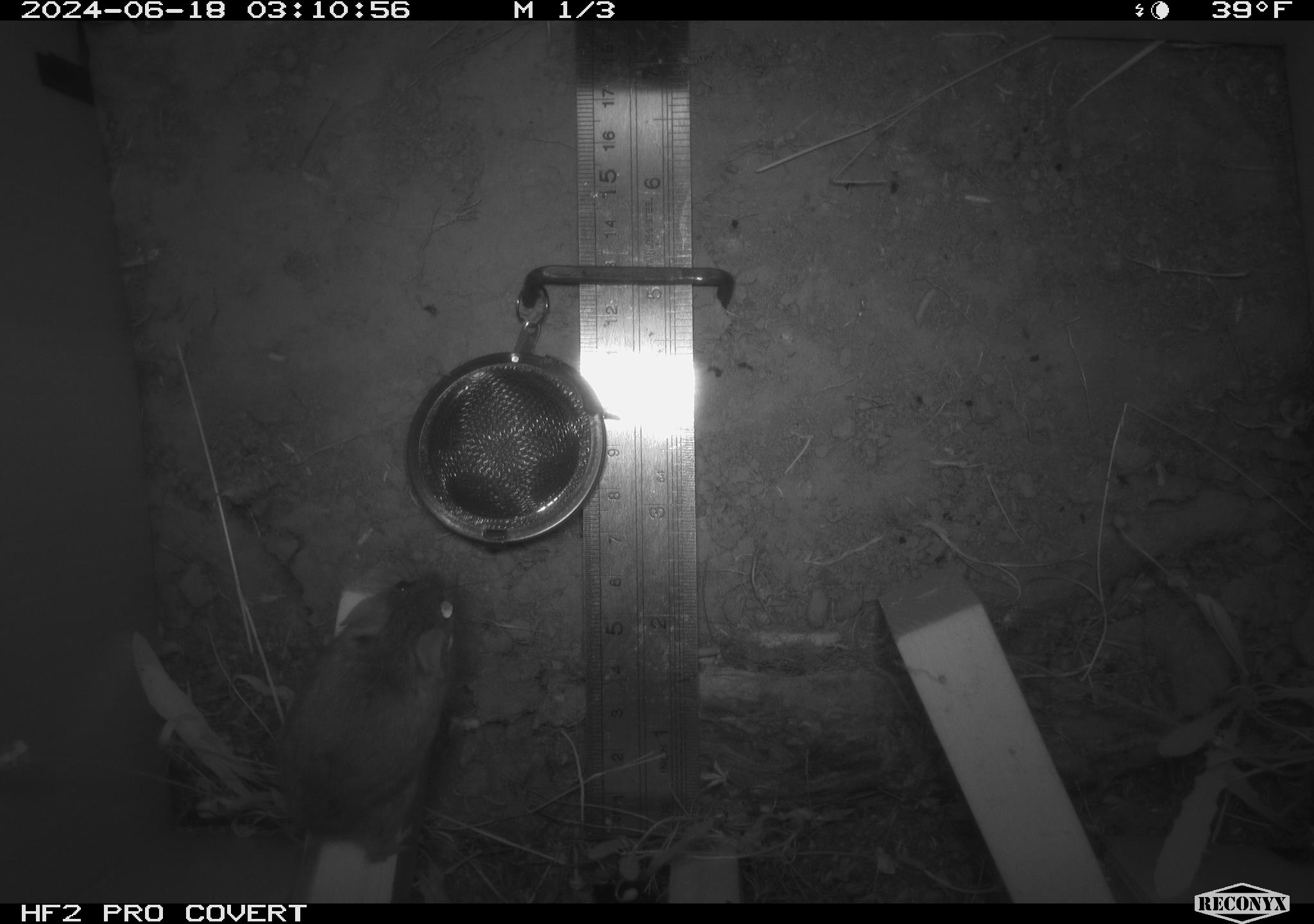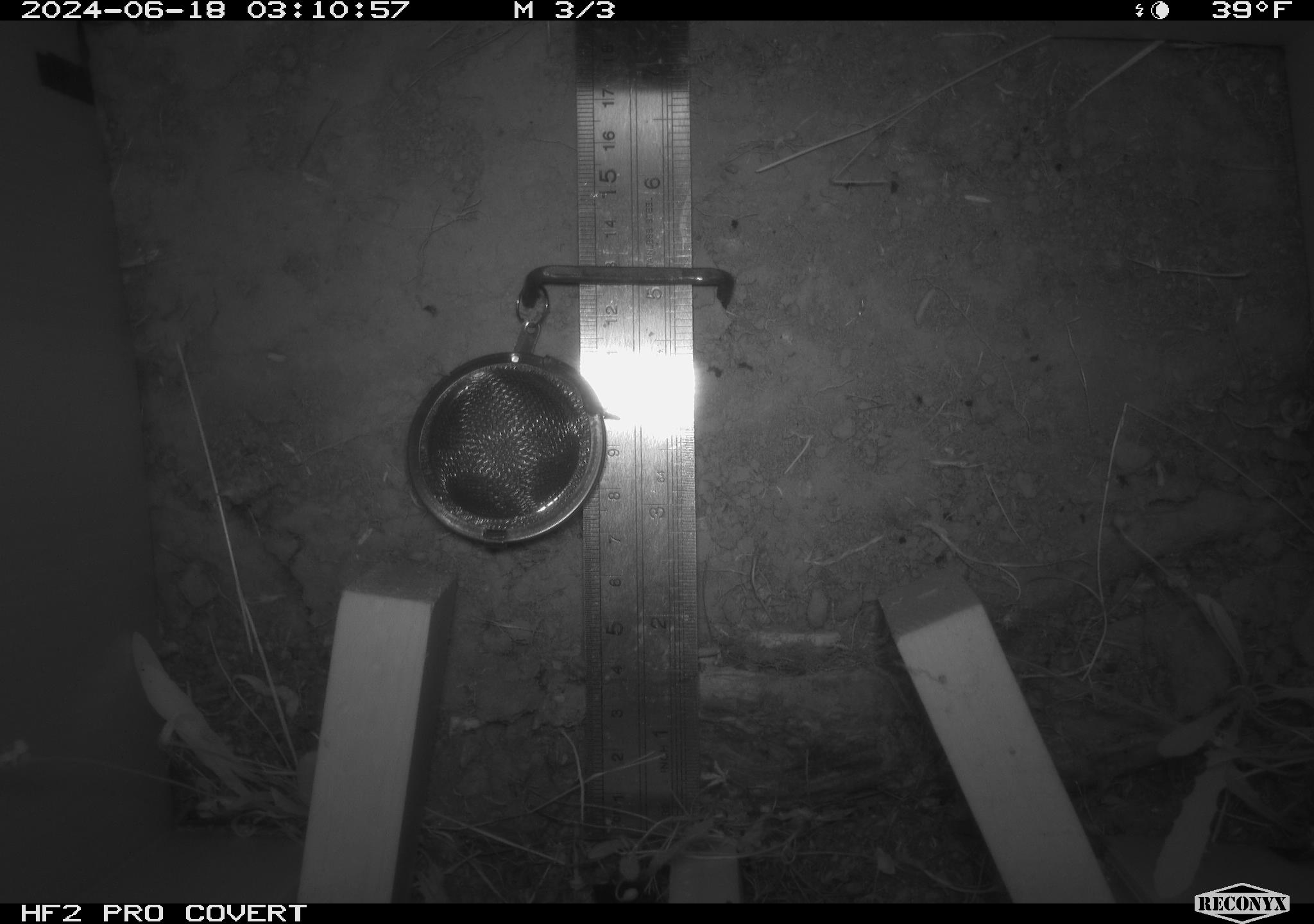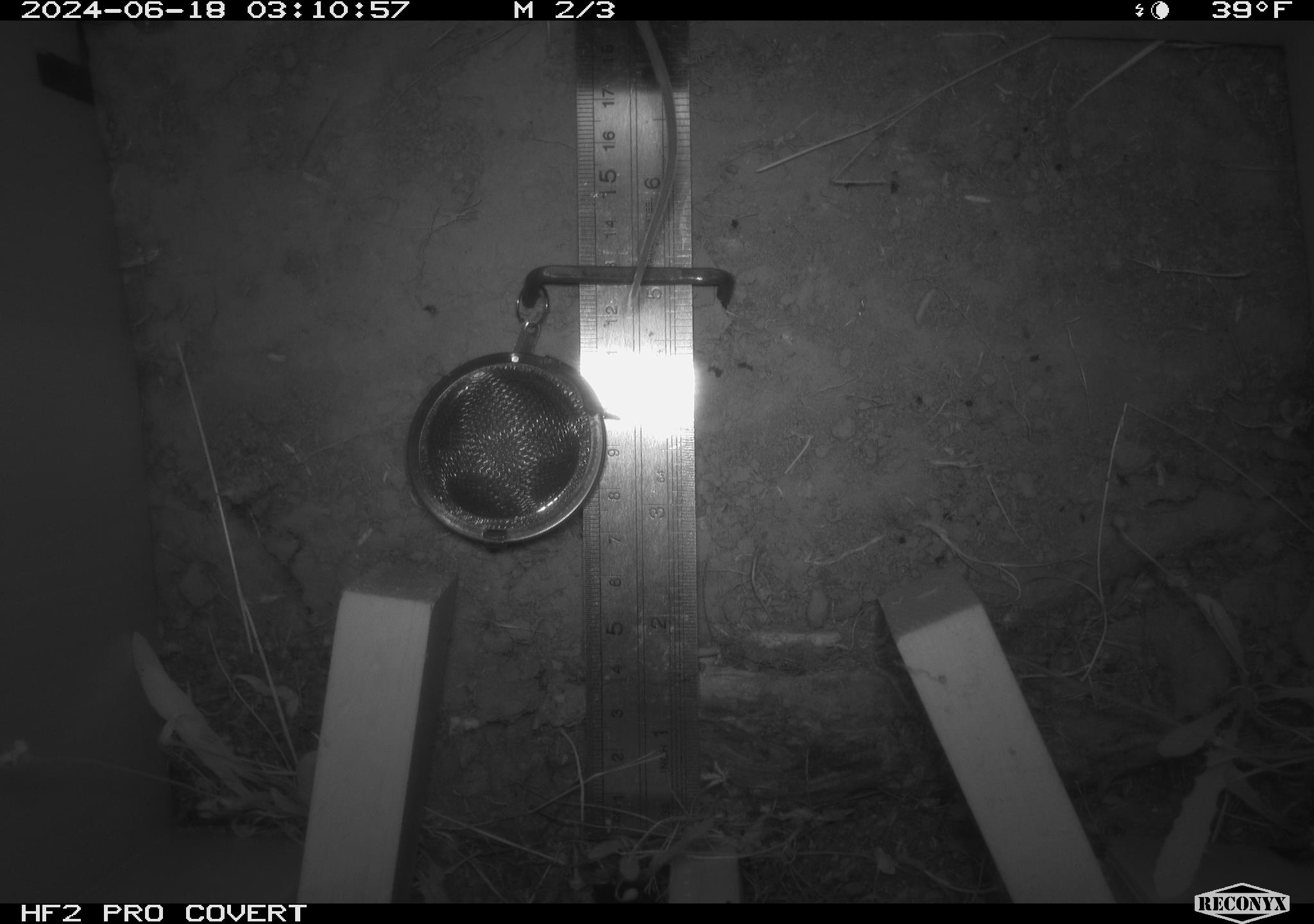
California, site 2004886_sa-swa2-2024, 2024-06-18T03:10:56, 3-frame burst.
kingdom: Animalia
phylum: Chordata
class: Mammalia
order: Rodentia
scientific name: Rodentia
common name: mouse species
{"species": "mouse species (Rodentia)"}